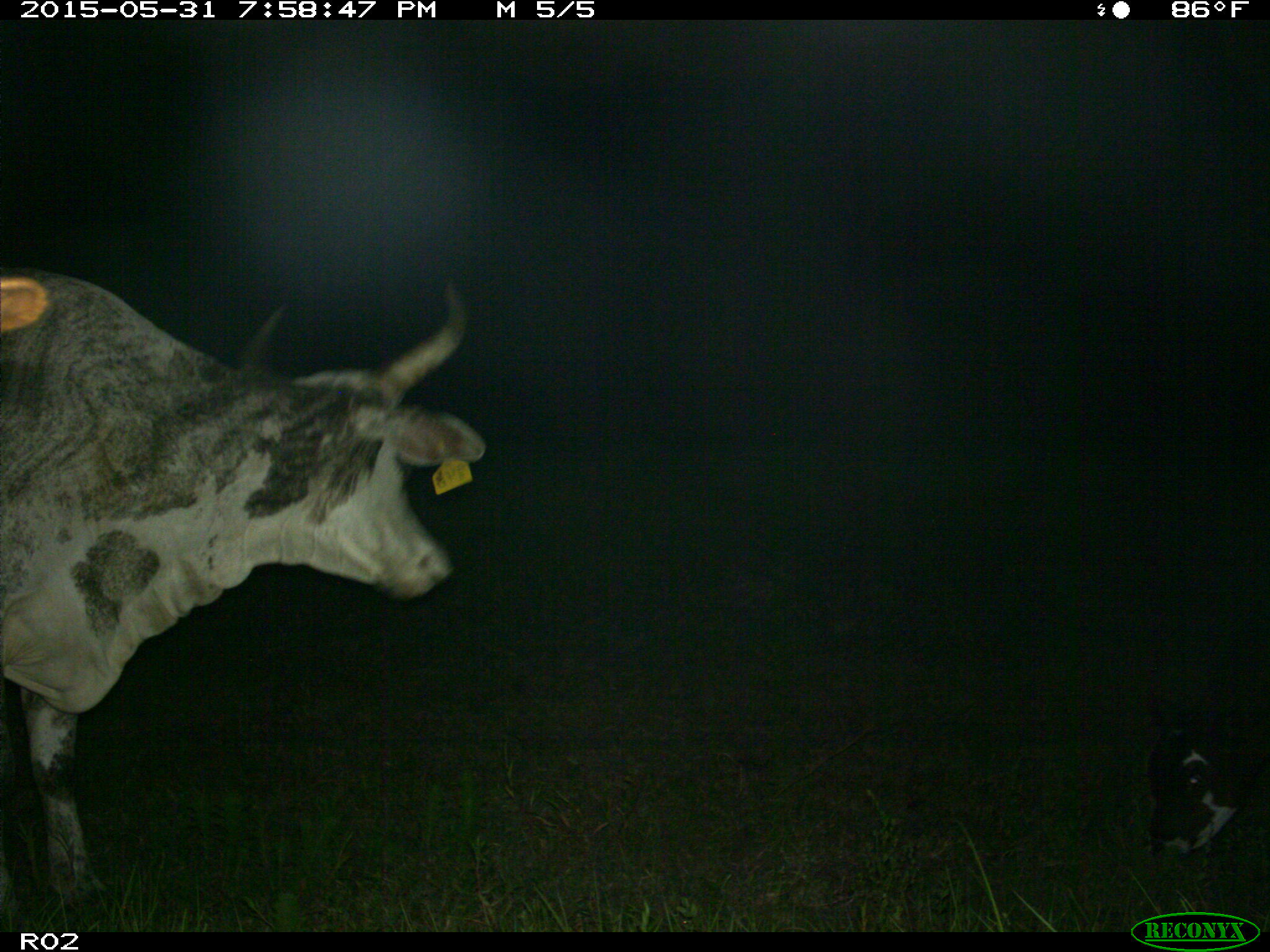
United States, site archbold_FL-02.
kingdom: Animalia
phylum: Chordata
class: Mammalia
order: Artiodactyla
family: Bovidae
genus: Bos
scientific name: Bos taurus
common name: domestic cow